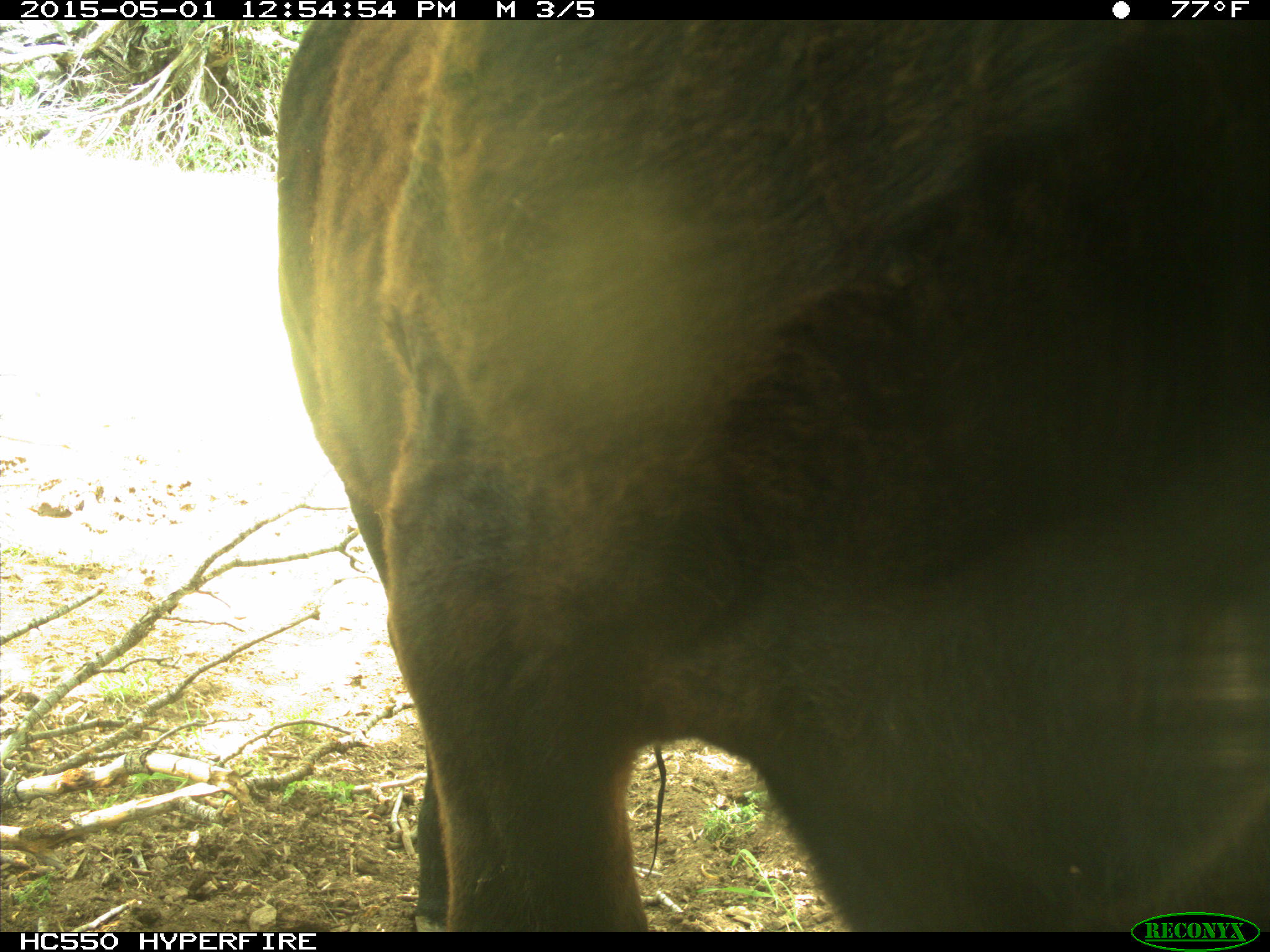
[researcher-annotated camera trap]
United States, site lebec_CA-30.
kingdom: Animalia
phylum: Chordata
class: Mammalia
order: Artiodactyla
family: Bovidae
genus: Bos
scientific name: Bos taurus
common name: domestic cow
Bos taurus (domestic cow).